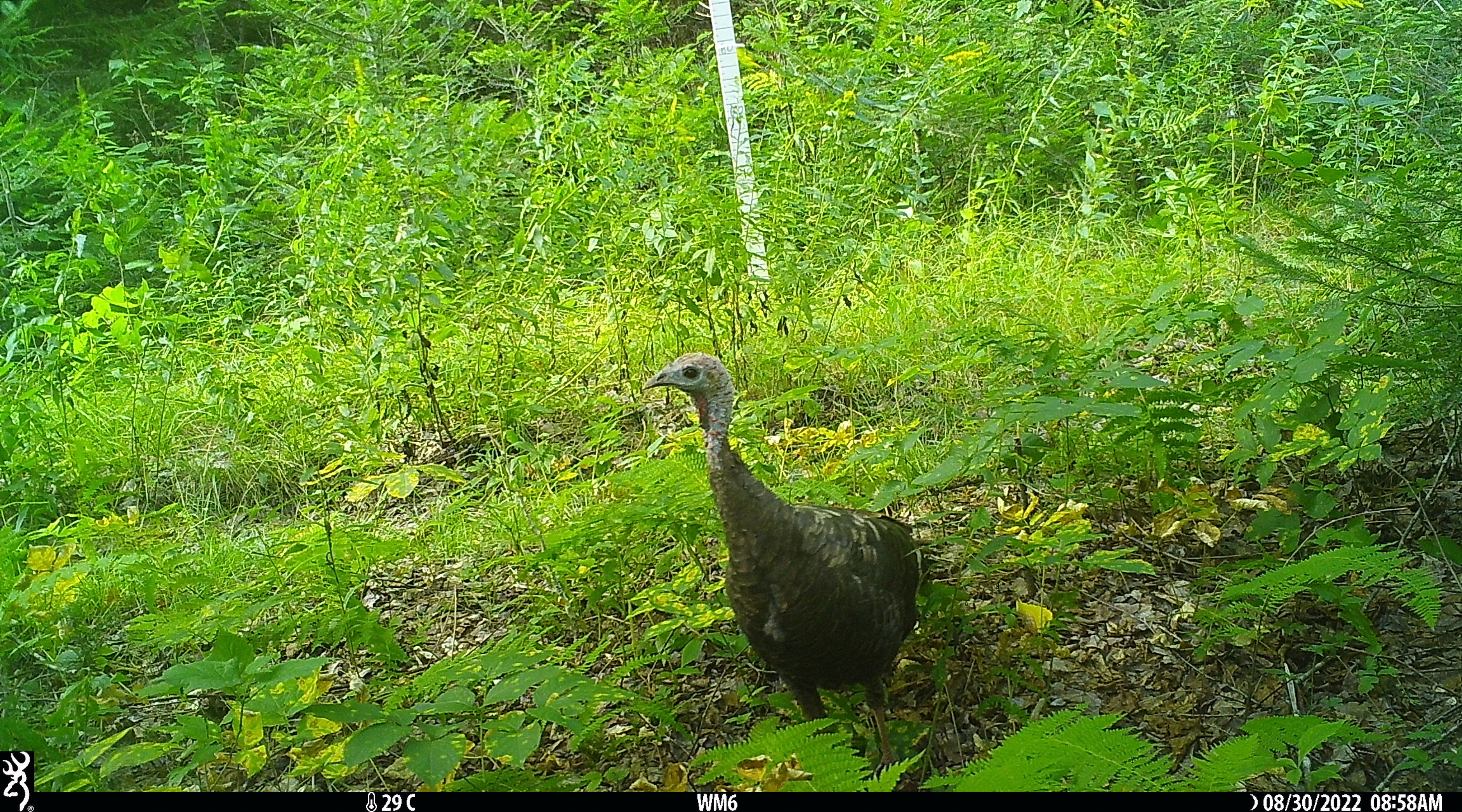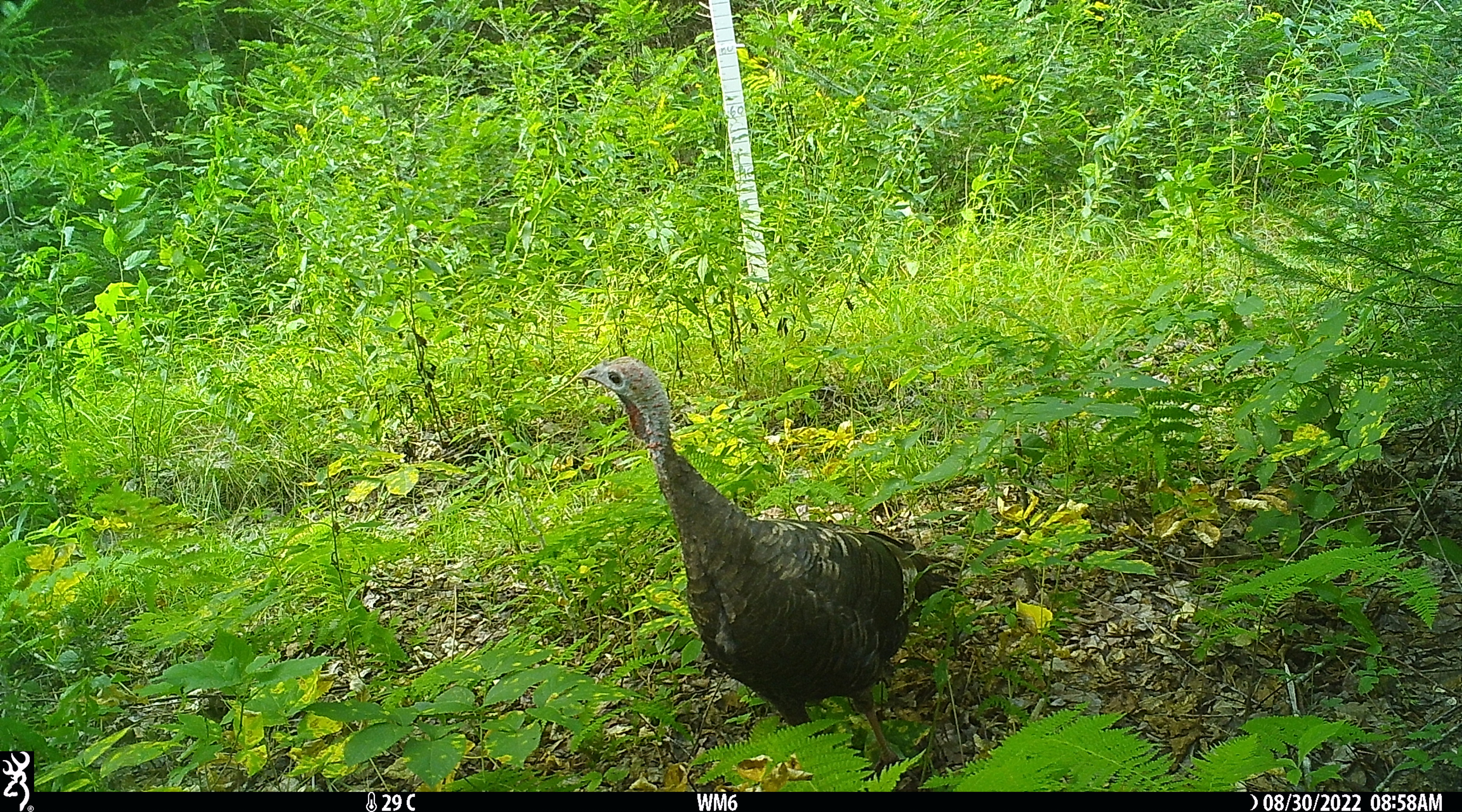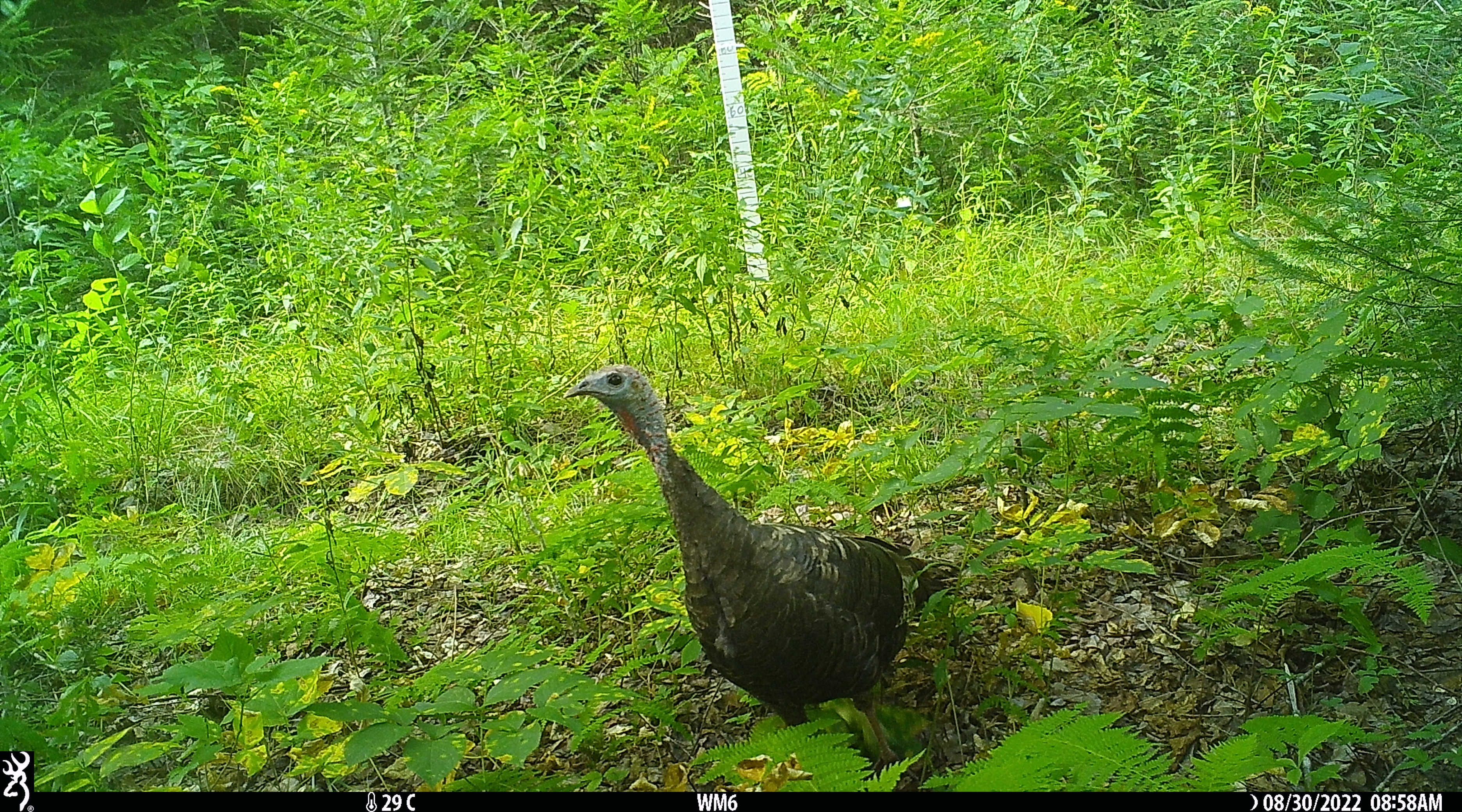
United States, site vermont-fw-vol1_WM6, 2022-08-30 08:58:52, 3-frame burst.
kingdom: Animalia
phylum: Chordata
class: Aves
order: Galliformes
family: Phasianidae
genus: Meleagris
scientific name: Meleagris gallopavo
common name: wild turkey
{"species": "wild turkey (Meleagris gallopavo)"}